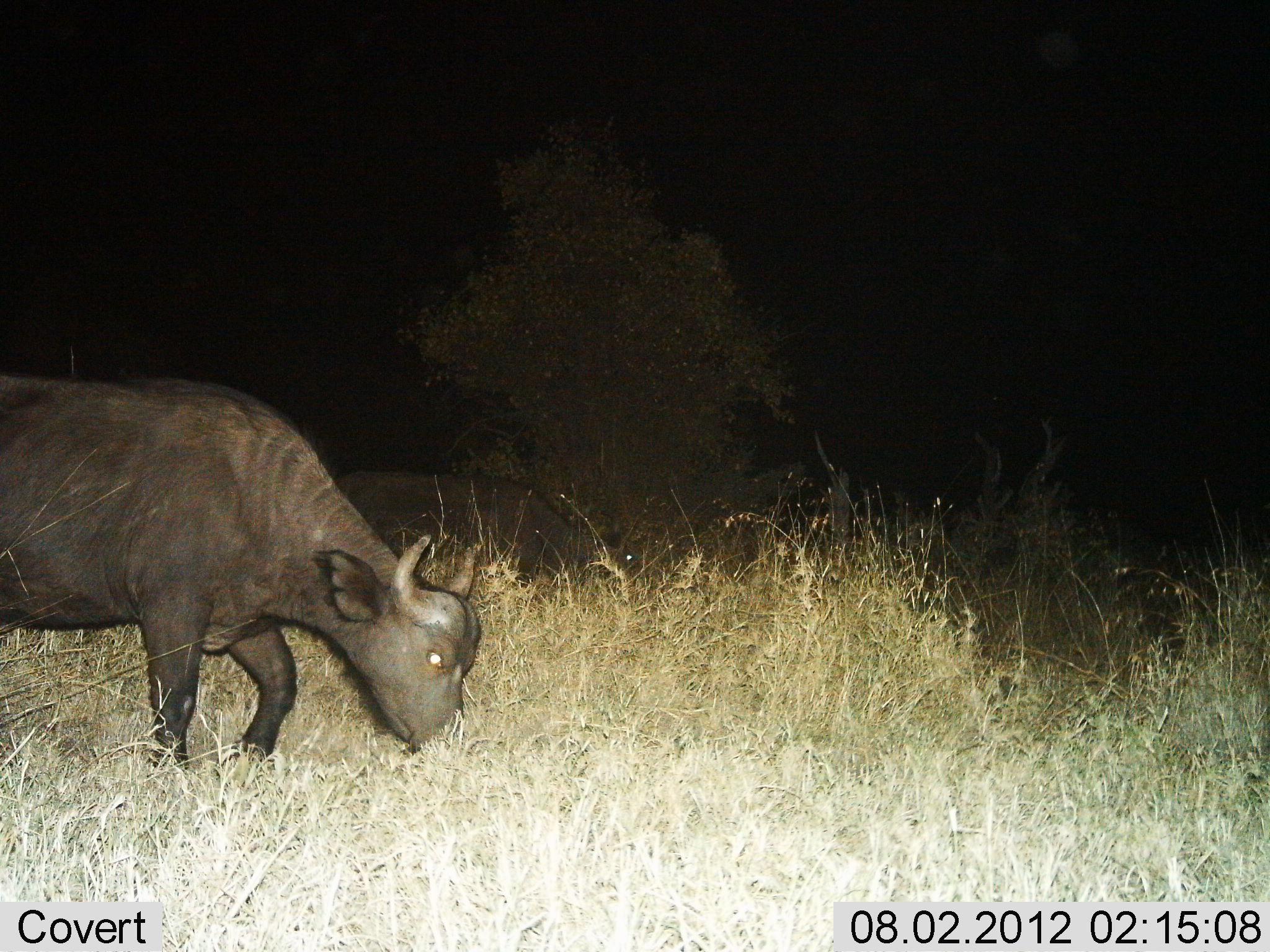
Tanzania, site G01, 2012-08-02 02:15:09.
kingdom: Animalia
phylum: Chordata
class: Mammalia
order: Artiodactyla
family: Bovidae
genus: Syncerus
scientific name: Syncerus caffer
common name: cape buffalo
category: buffalo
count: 1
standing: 20%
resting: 0%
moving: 10%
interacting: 0%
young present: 0%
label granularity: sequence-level